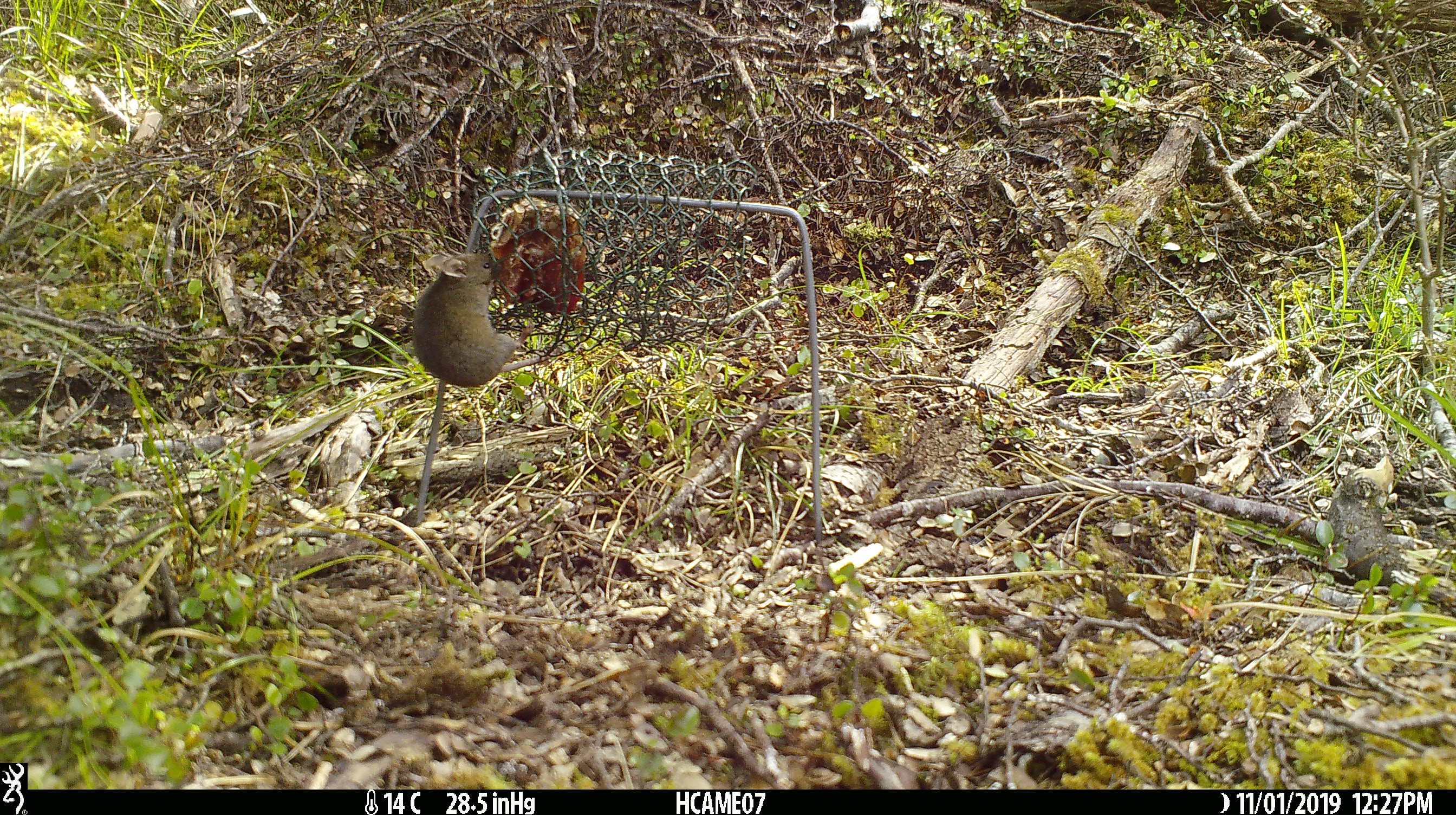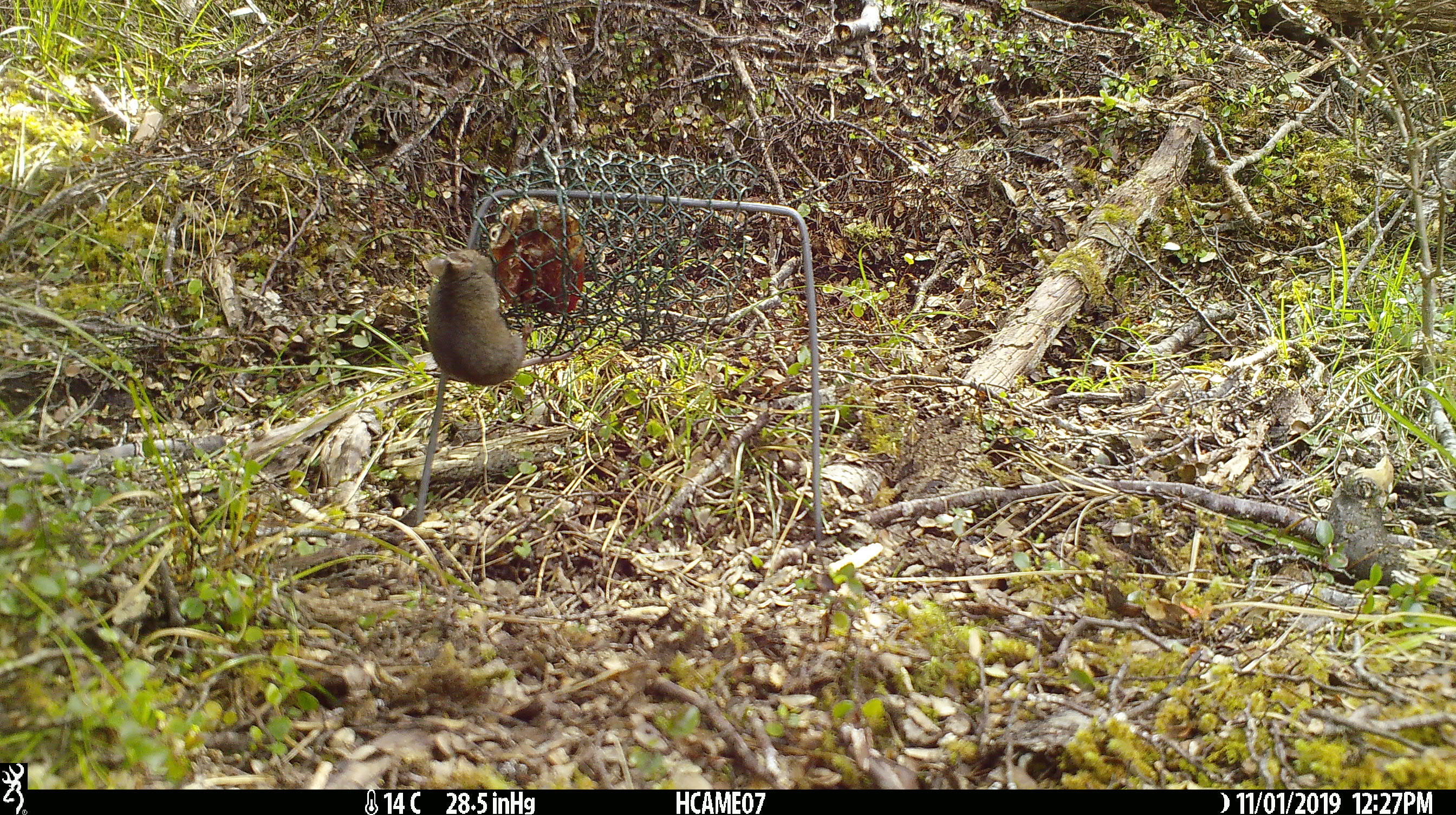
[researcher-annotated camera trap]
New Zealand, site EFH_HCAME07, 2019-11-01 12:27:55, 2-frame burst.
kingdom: Animalia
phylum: Chordata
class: Mammalia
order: Rodentia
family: Muridae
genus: Mus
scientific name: Mus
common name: mouse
Mouse (Mus).